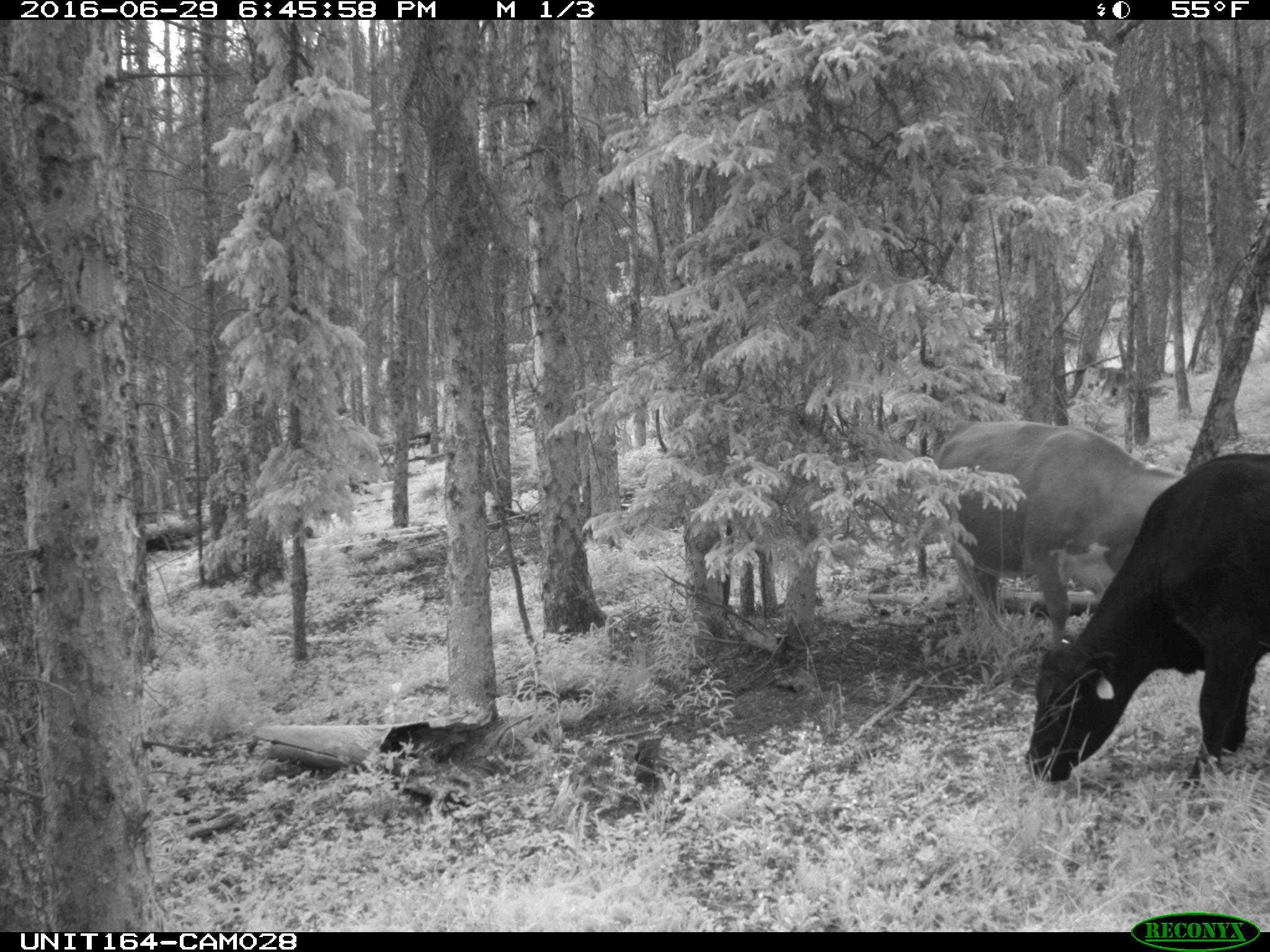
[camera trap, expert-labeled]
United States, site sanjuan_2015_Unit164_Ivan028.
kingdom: Animalia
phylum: Chordata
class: Mammalia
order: Artiodactyla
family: Bovidae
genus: Bos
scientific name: Bos taurus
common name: domestic cow